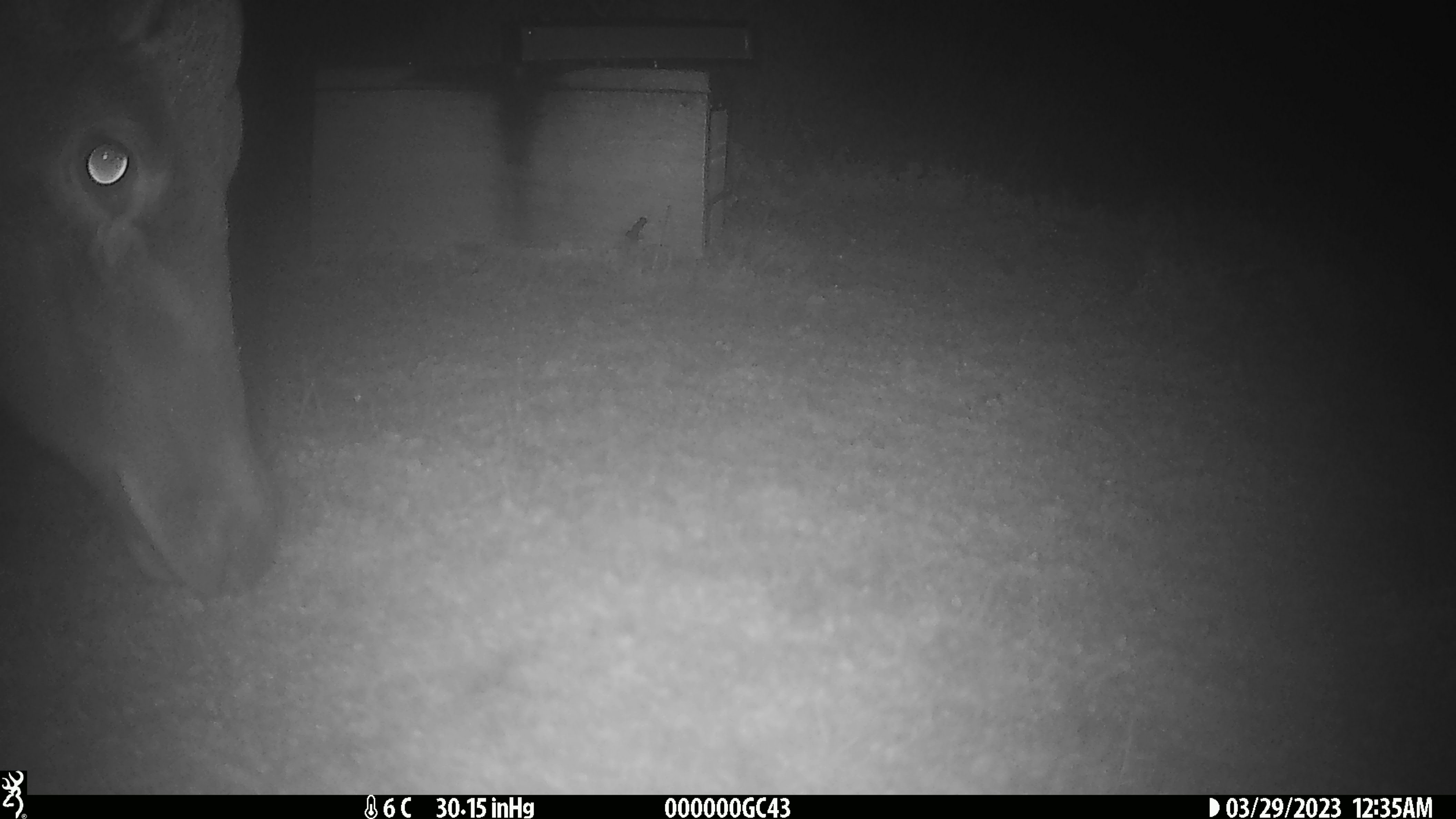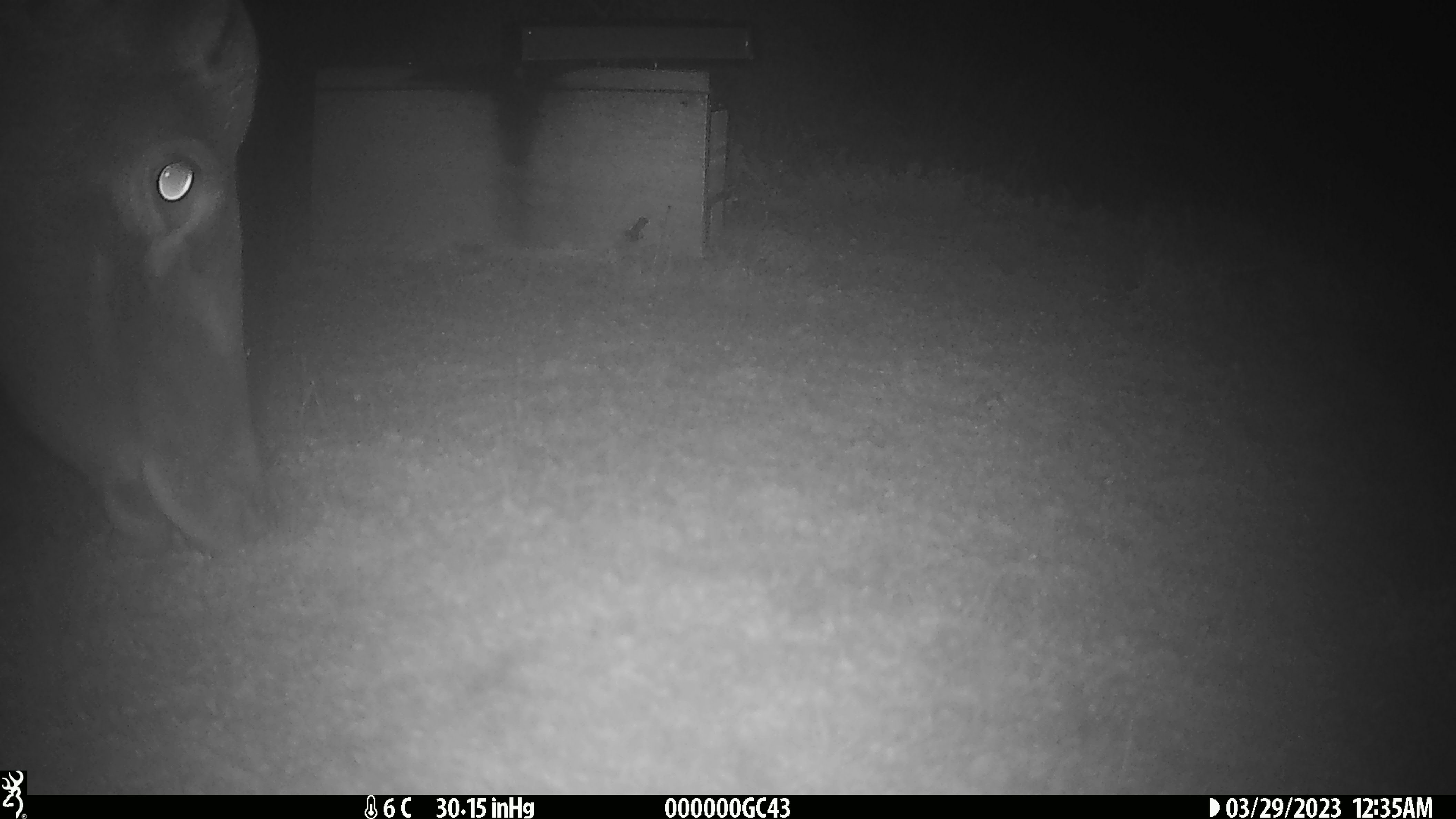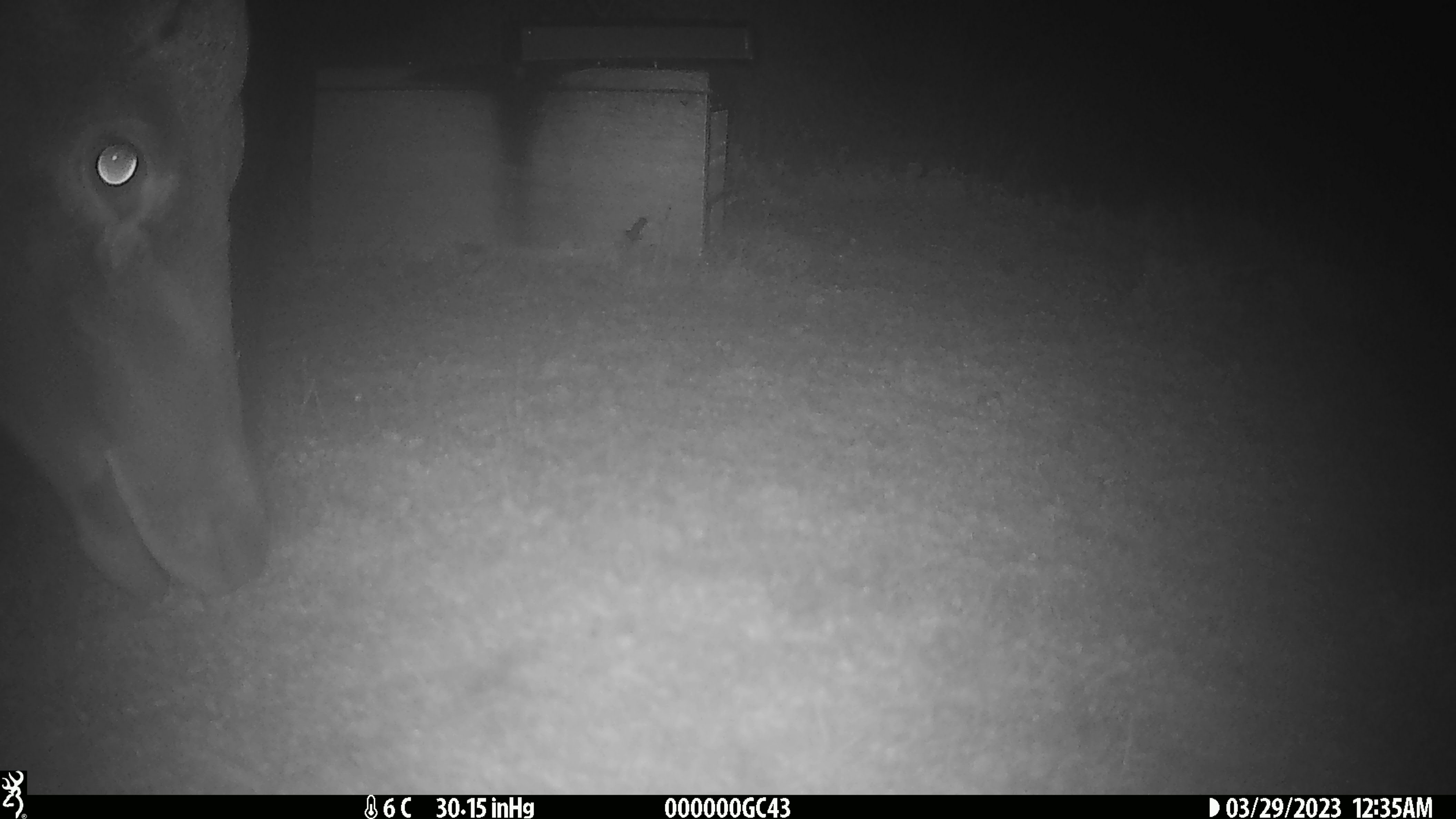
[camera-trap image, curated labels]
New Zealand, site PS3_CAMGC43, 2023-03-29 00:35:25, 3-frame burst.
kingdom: Animalia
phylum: Chordata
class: Mammalia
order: Artiodactyla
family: Cervidae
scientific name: Cervidae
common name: deer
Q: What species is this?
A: Deer (Cervidae).